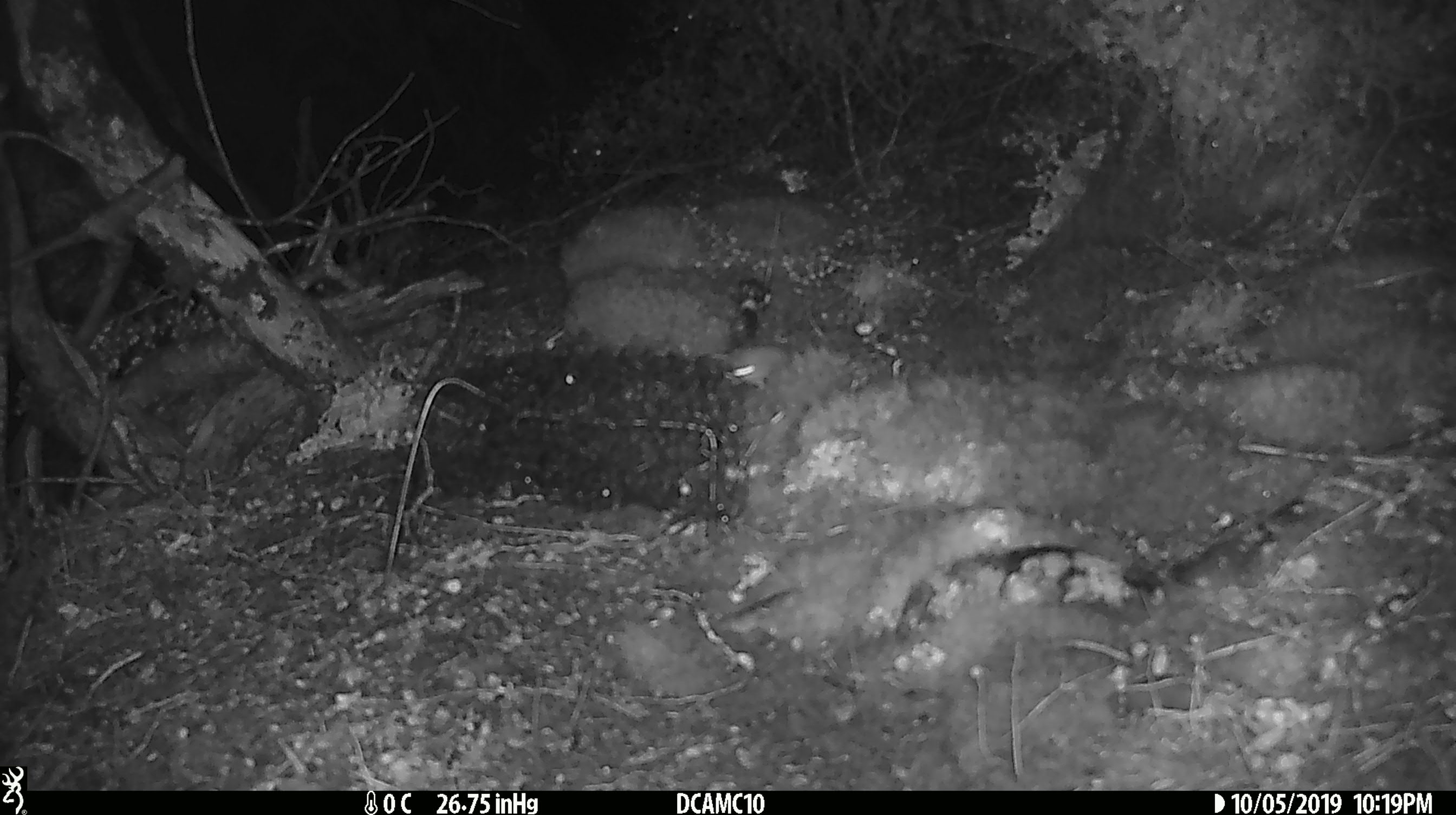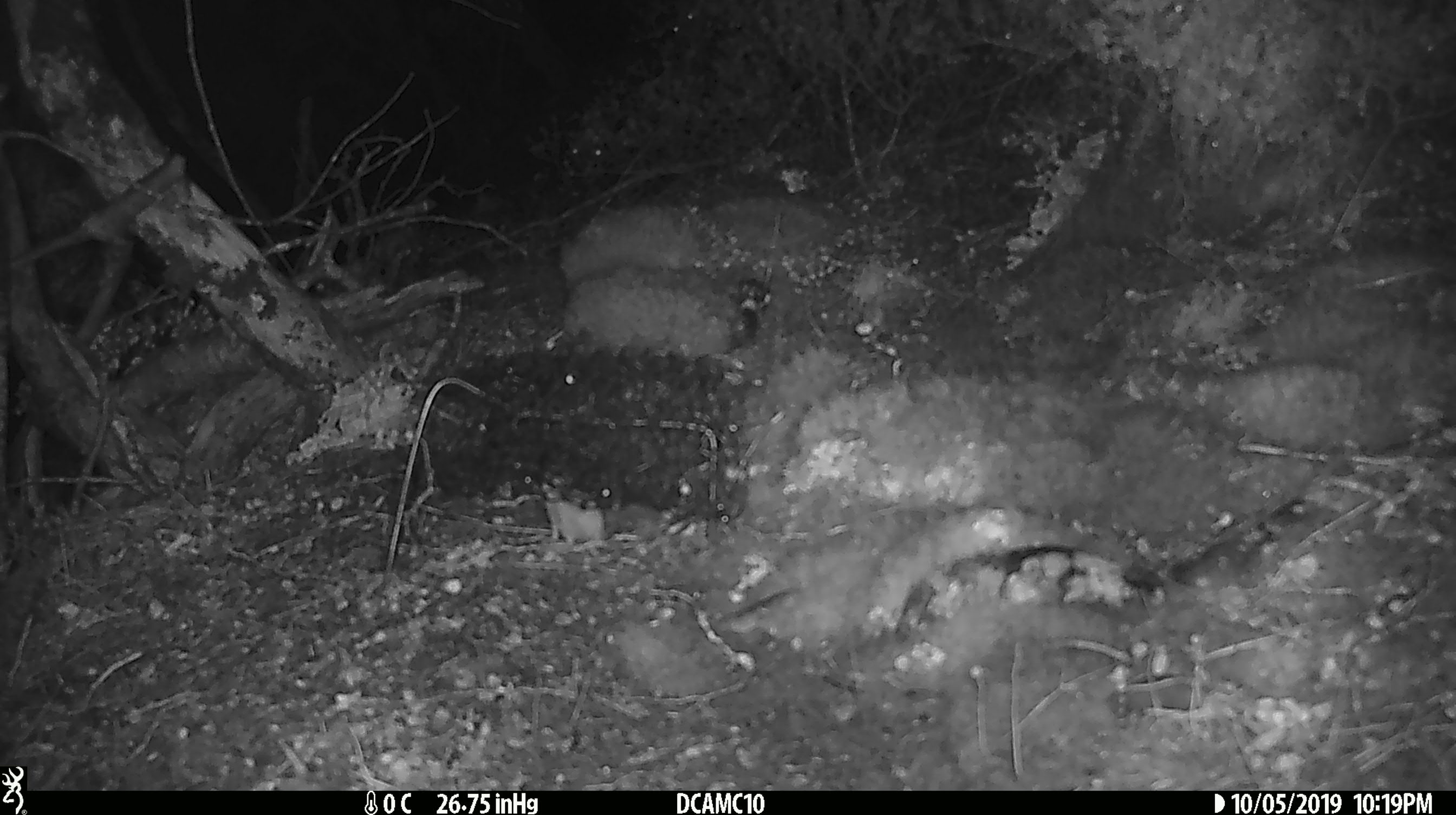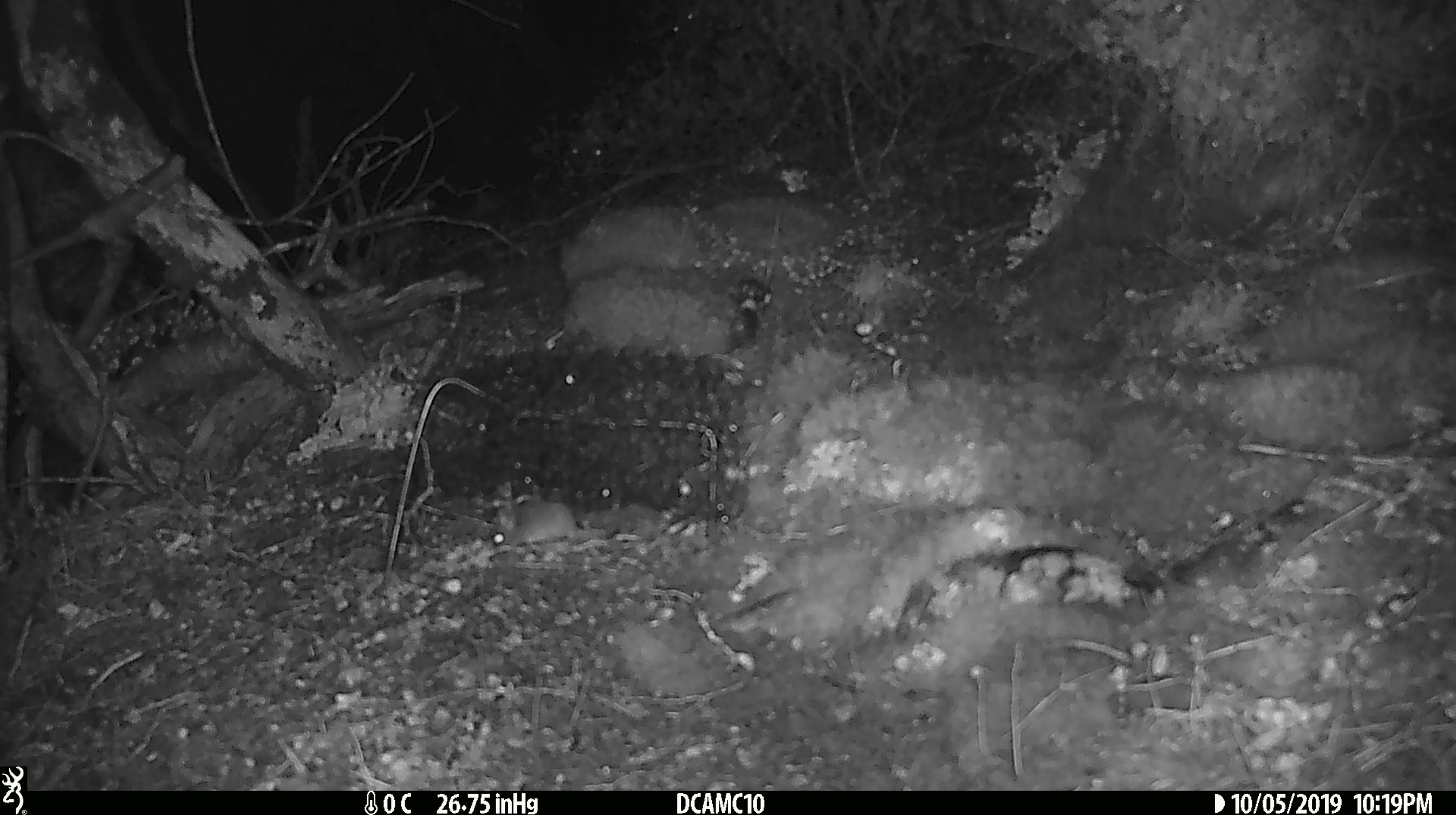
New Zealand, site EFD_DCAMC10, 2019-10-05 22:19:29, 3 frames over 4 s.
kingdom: Animalia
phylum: Chordata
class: Mammalia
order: Rodentia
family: Muridae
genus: Mus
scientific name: Mus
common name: mouse